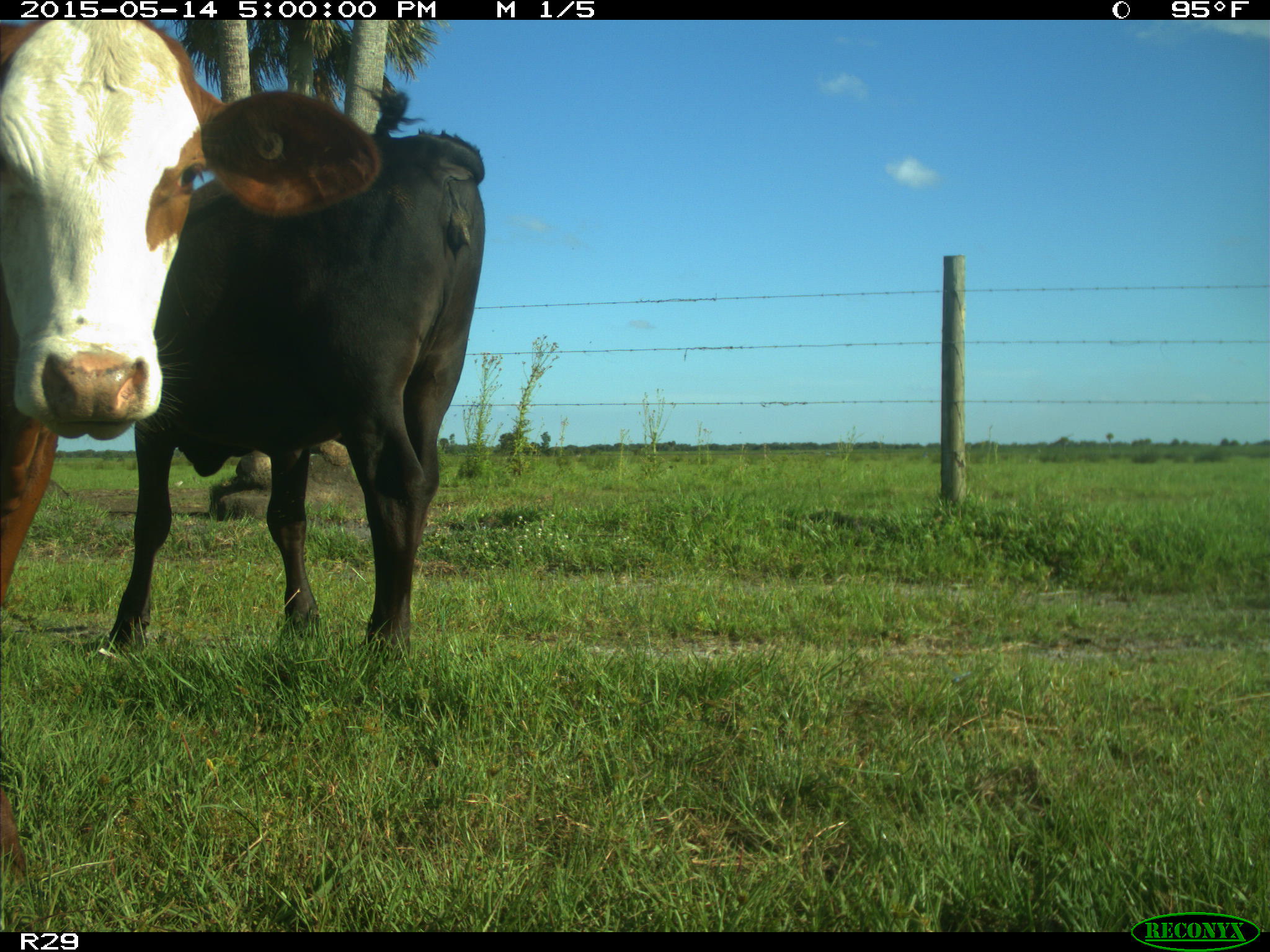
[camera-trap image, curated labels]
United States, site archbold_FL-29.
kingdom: Animalia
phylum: Chordata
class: Mammalia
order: Artiodactyla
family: Bovidae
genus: Bos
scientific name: Bos taurus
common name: domestic cow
Bos taurus (domestic cow).